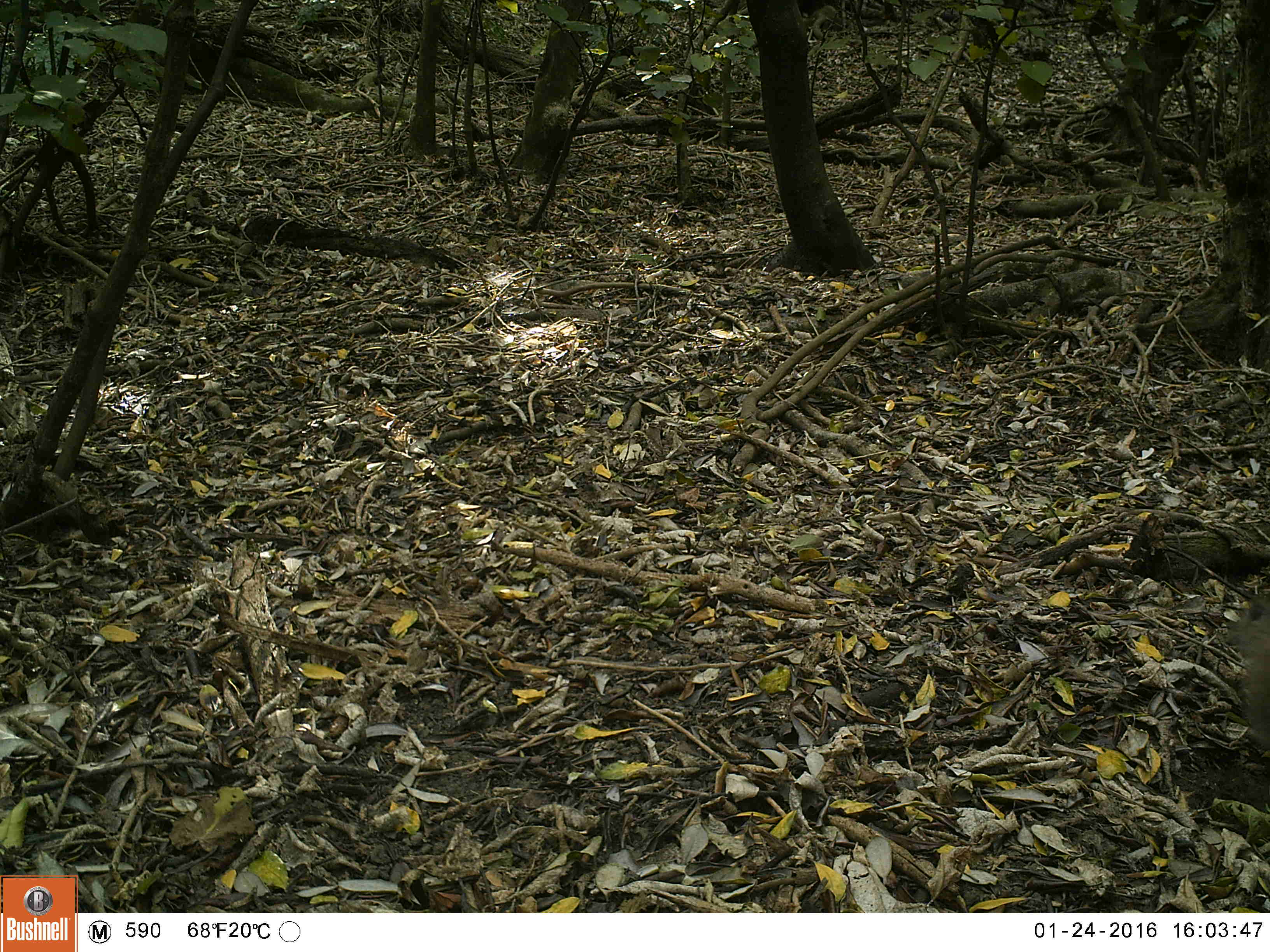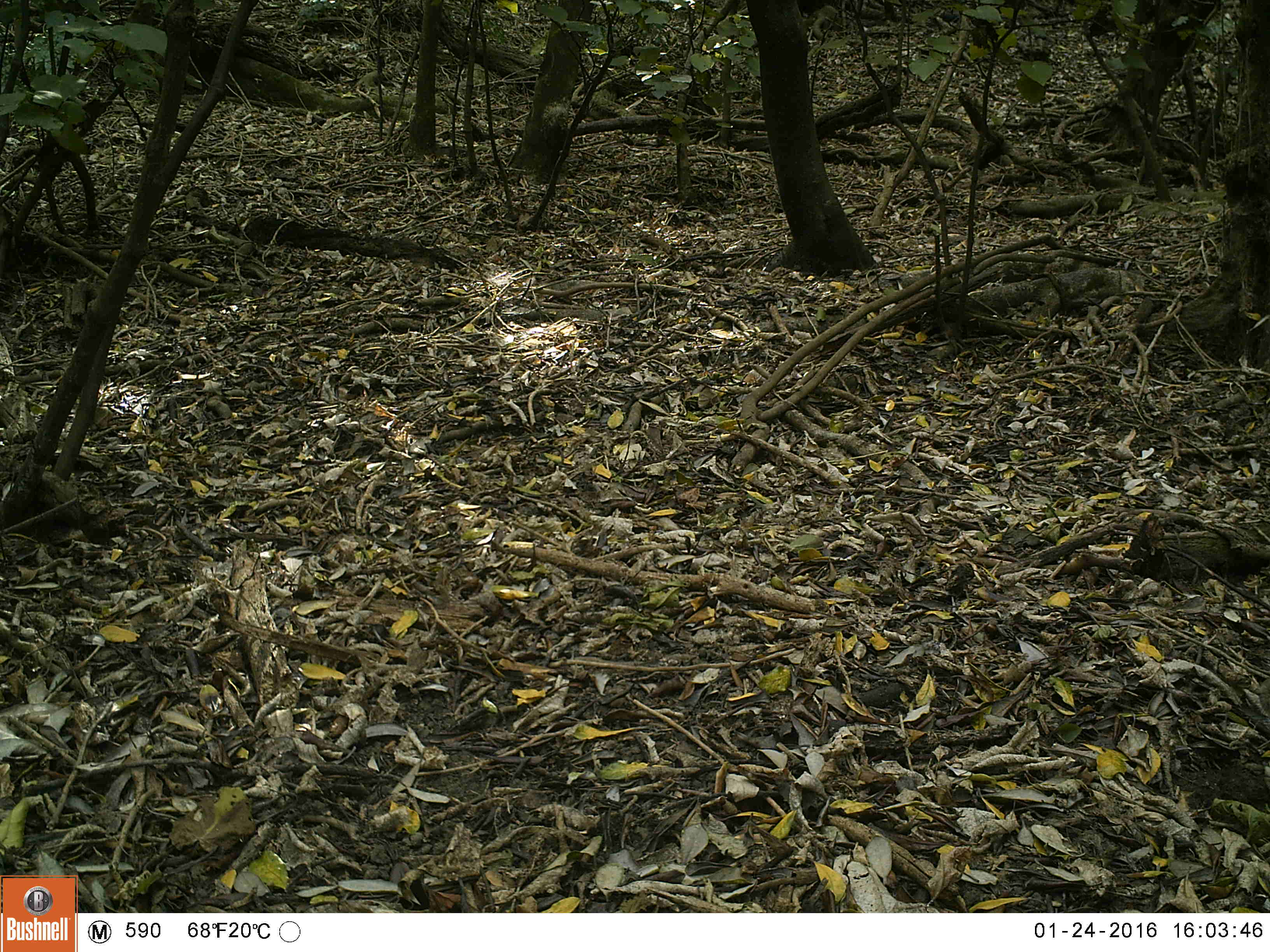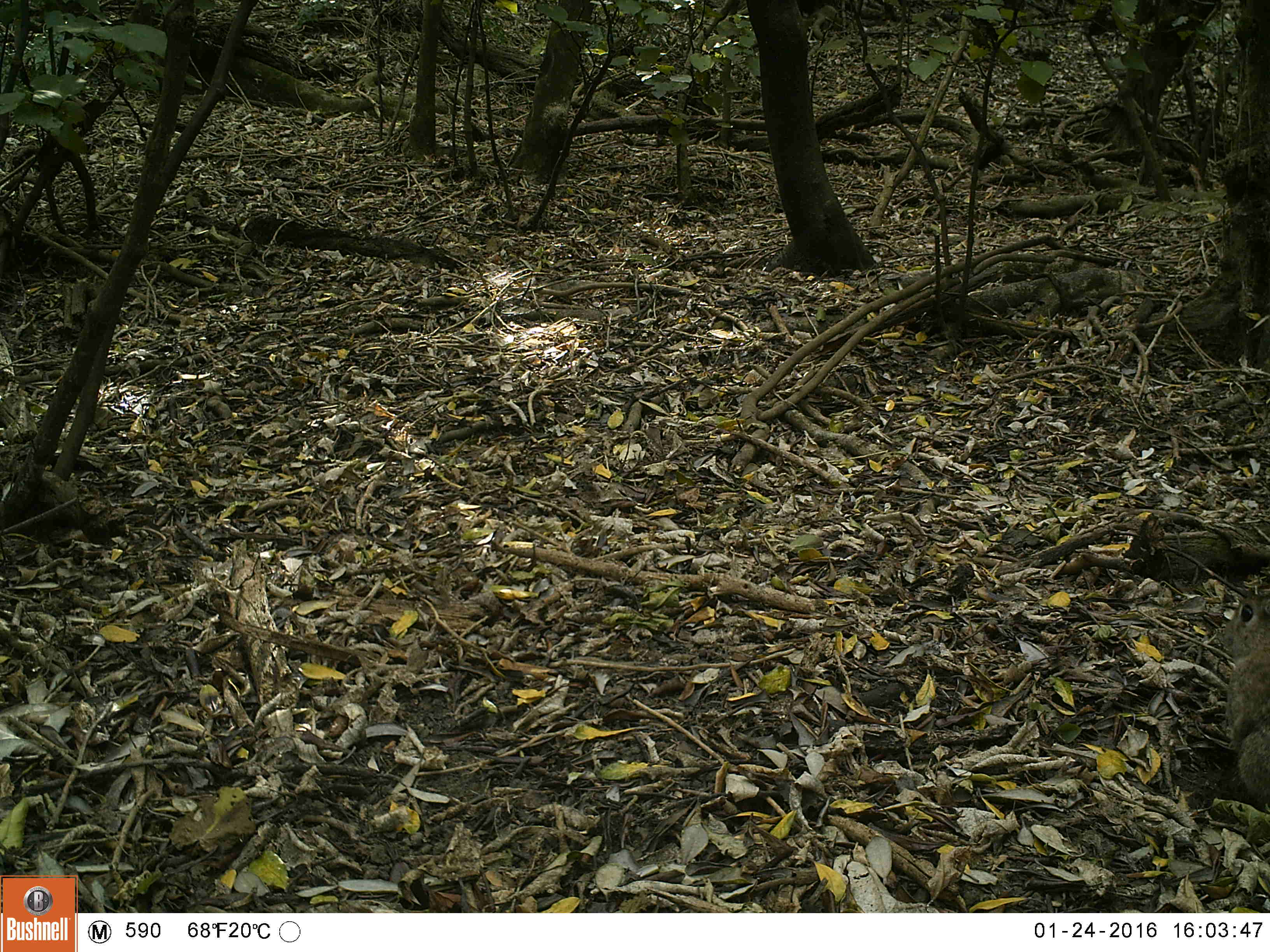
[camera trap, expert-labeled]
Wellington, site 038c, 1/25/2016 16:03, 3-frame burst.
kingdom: Animalia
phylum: Chordata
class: Mammalia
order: Lagomorpha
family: Leporidae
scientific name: Leporidae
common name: rabbit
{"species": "rabbit (Leporidae)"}